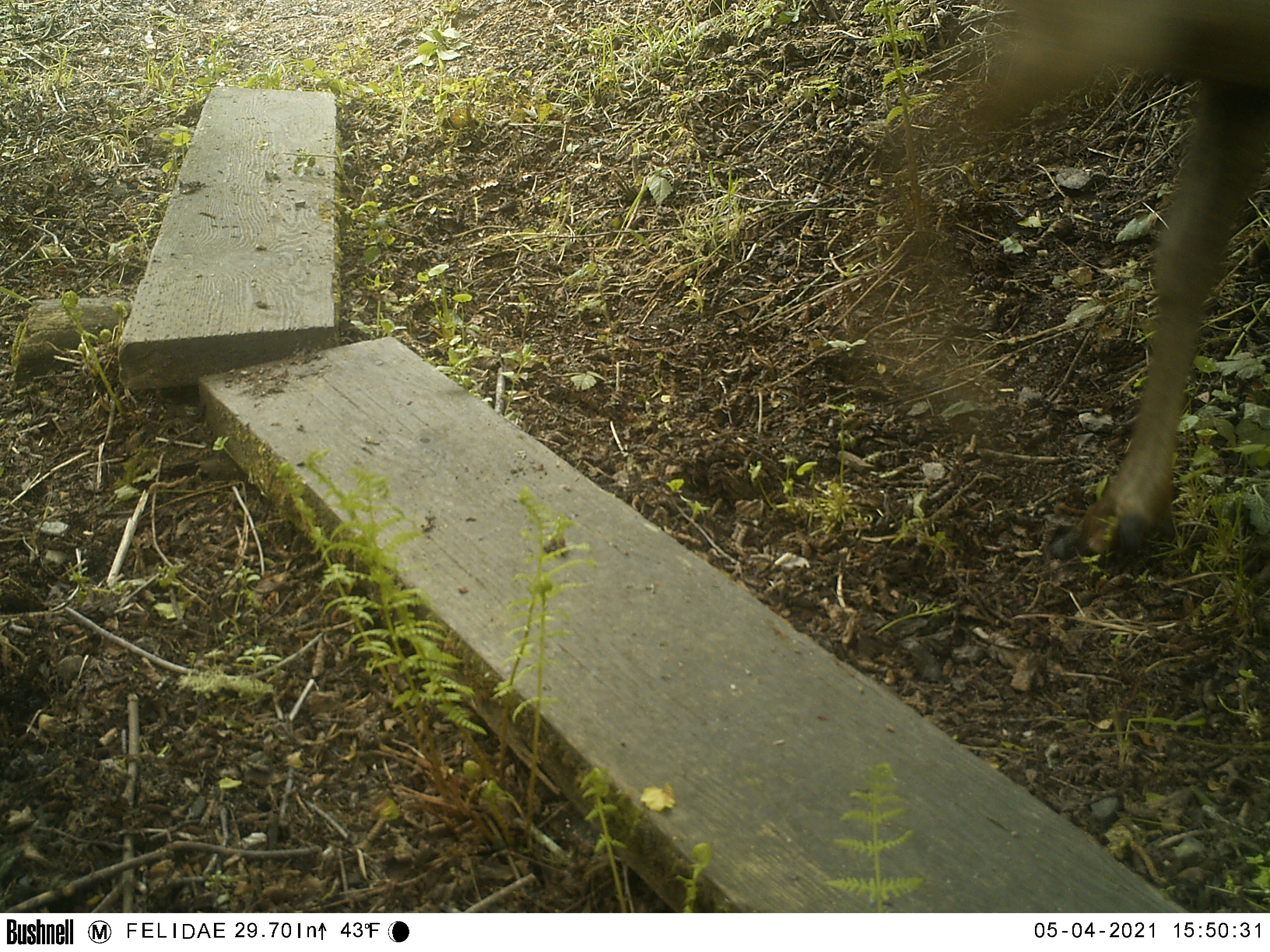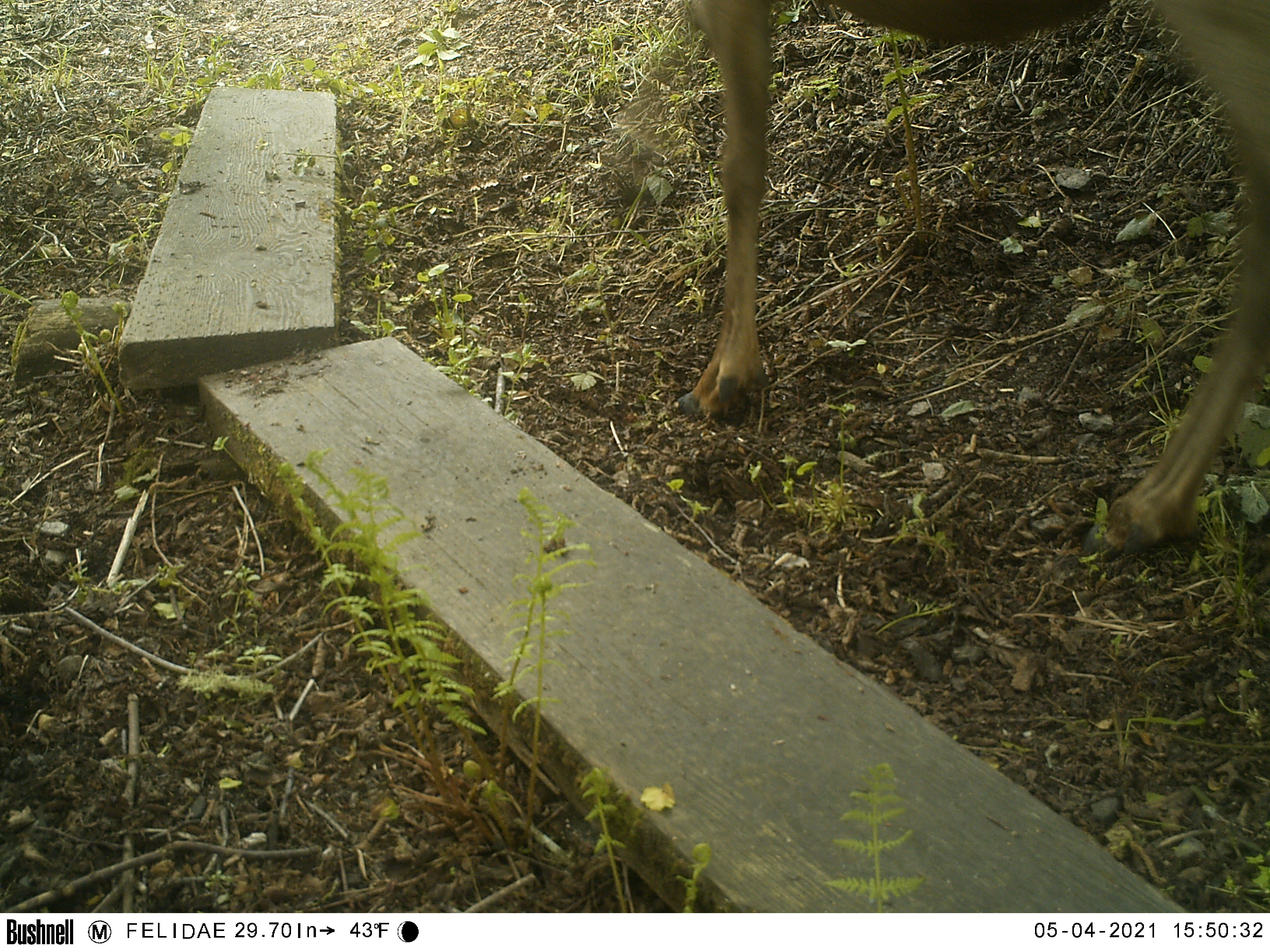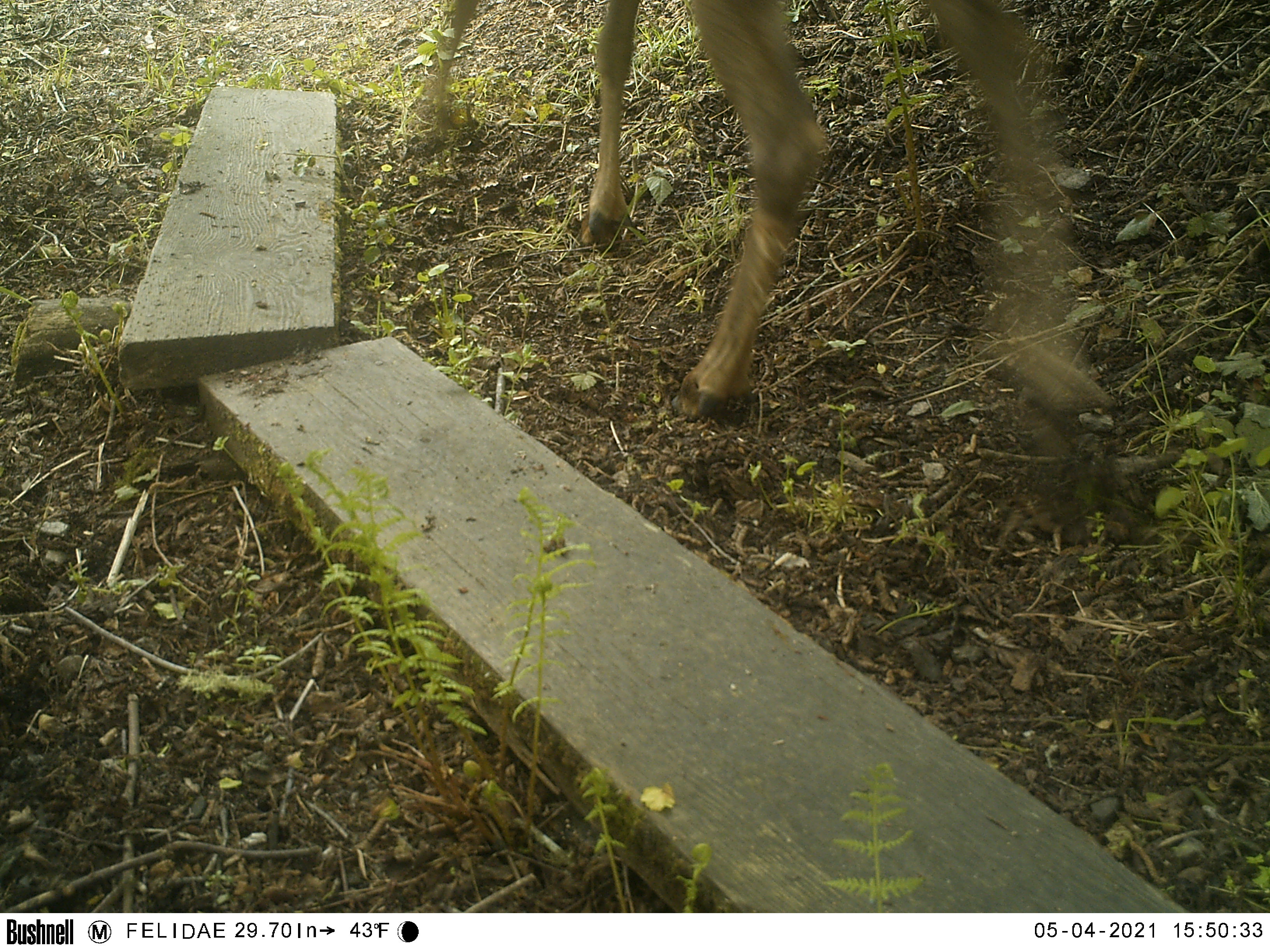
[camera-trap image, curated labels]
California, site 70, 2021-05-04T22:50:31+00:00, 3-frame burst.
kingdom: Animalia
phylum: Chordata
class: Mammalia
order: Artiodactyla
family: Cervidae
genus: Odocoileus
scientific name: Odocoileus hemionus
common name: mule deer